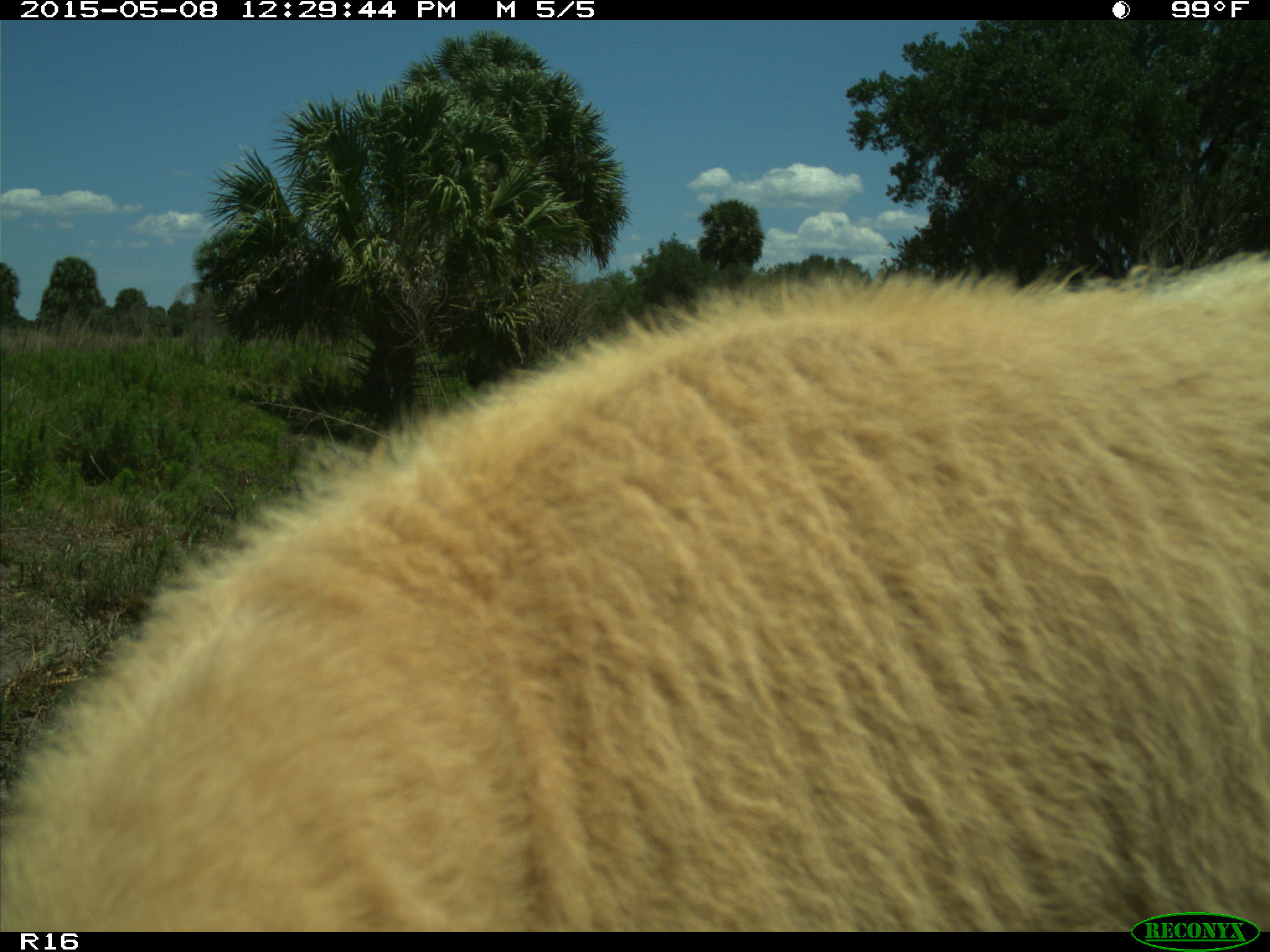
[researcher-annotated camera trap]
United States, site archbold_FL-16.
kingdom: Animalia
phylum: Chordata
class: Mammalia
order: Artiodactyla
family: Bovidae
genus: Bos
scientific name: Bos taurus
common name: domestic cow